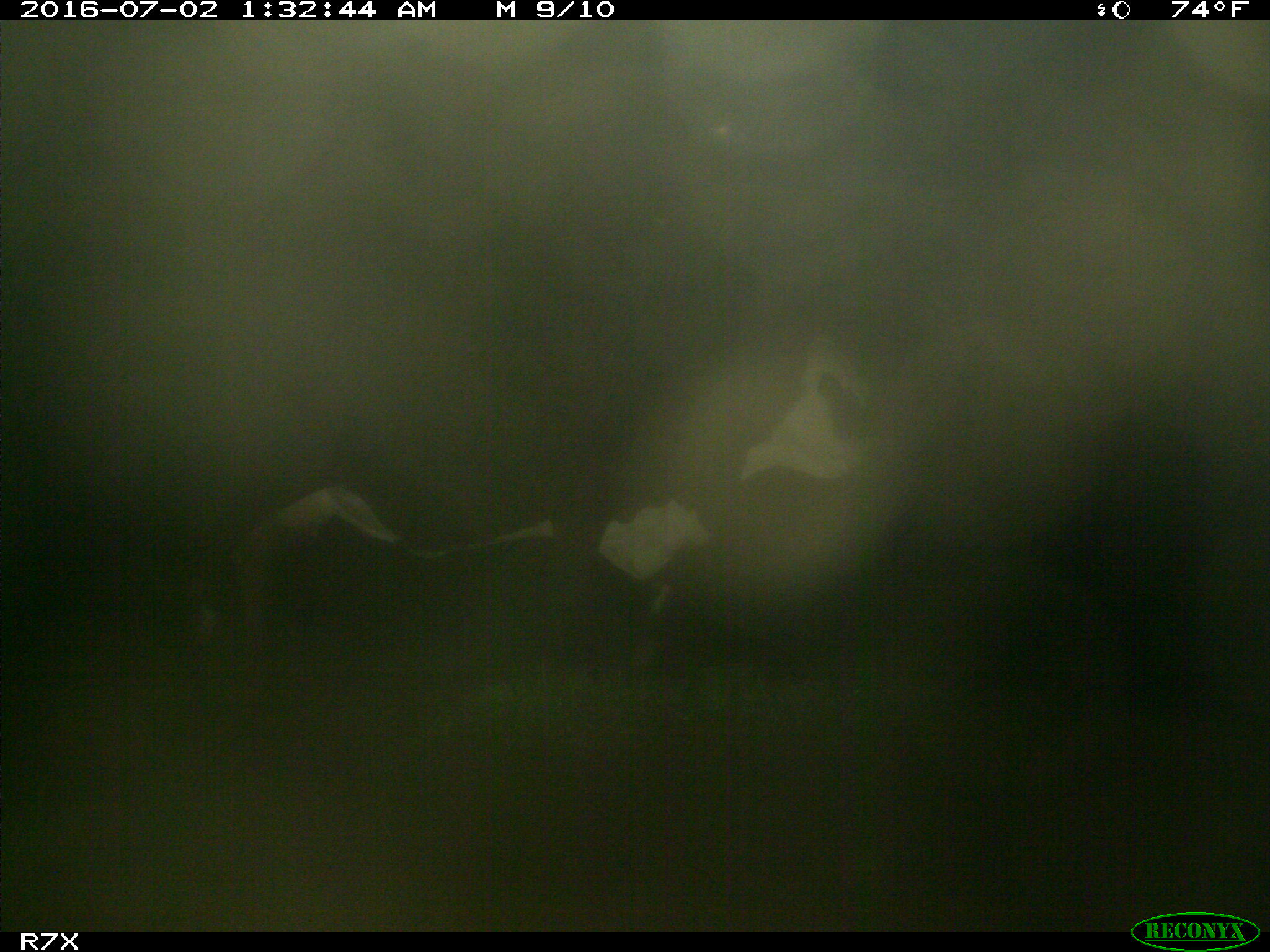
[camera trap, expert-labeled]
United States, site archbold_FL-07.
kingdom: Animalia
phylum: Chordata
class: Mammalia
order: Artiodactyla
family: Bovidae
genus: Bos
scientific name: Bos taurus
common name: domestic cow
Bos taurus (domestic cow).